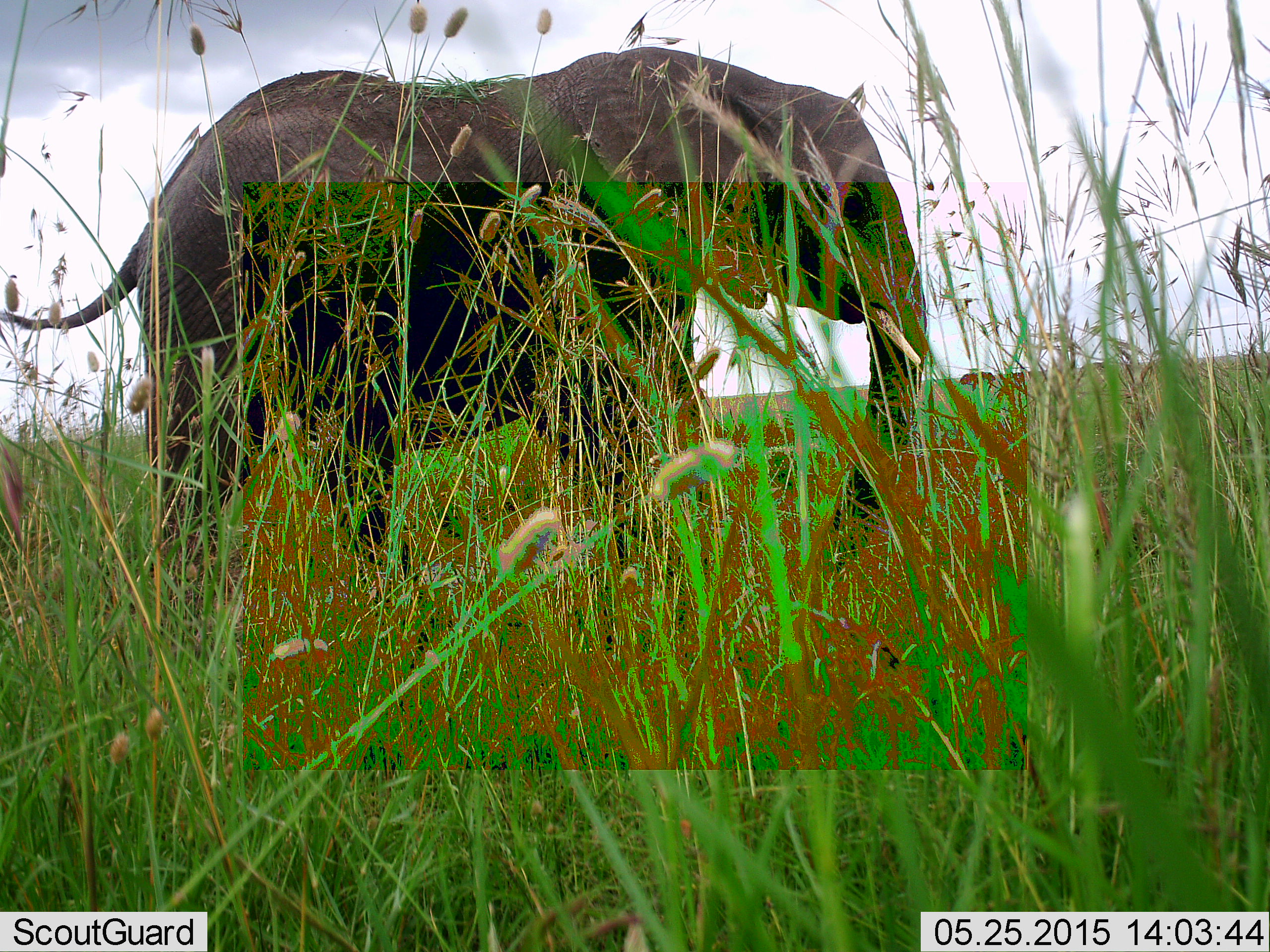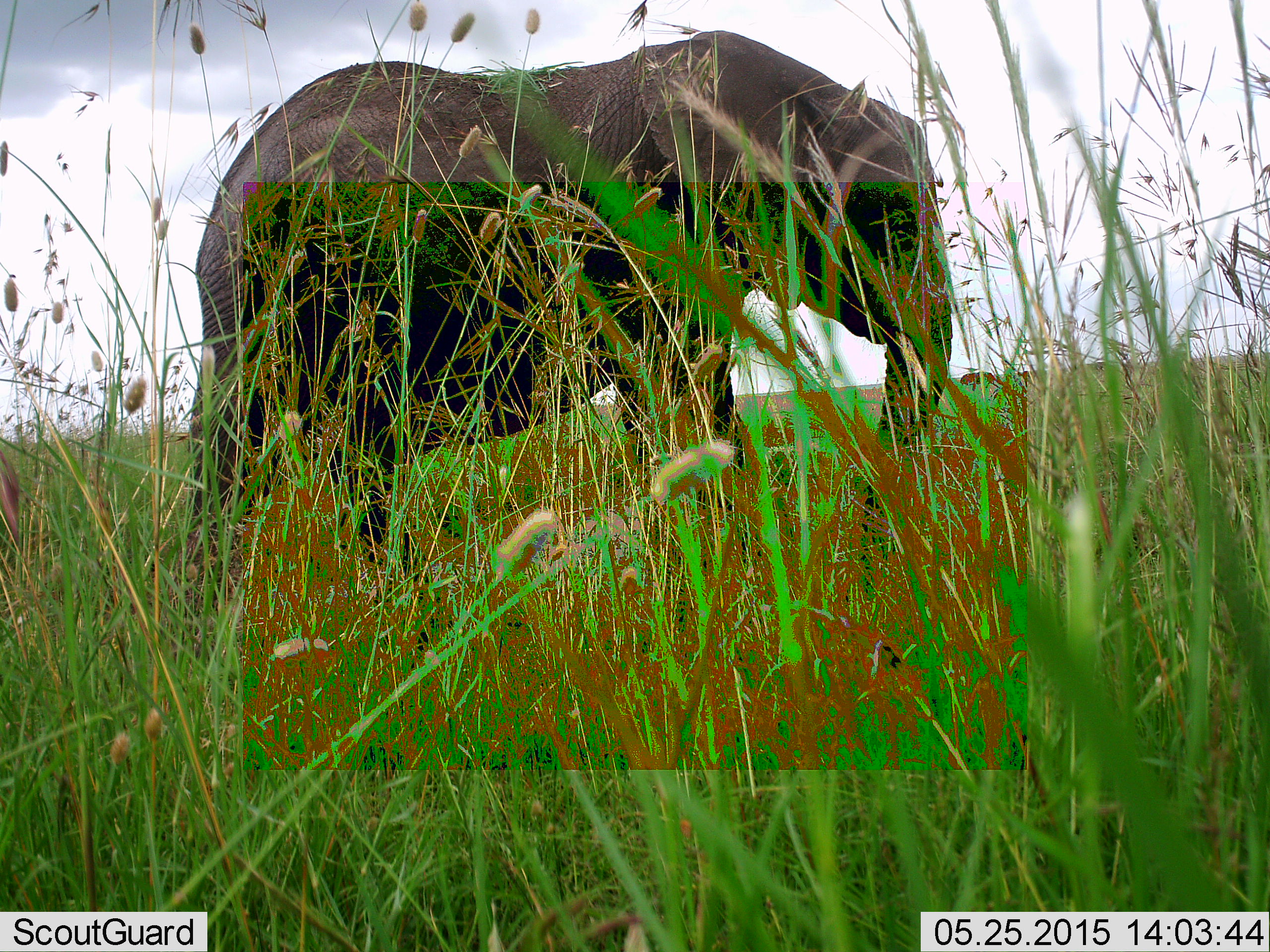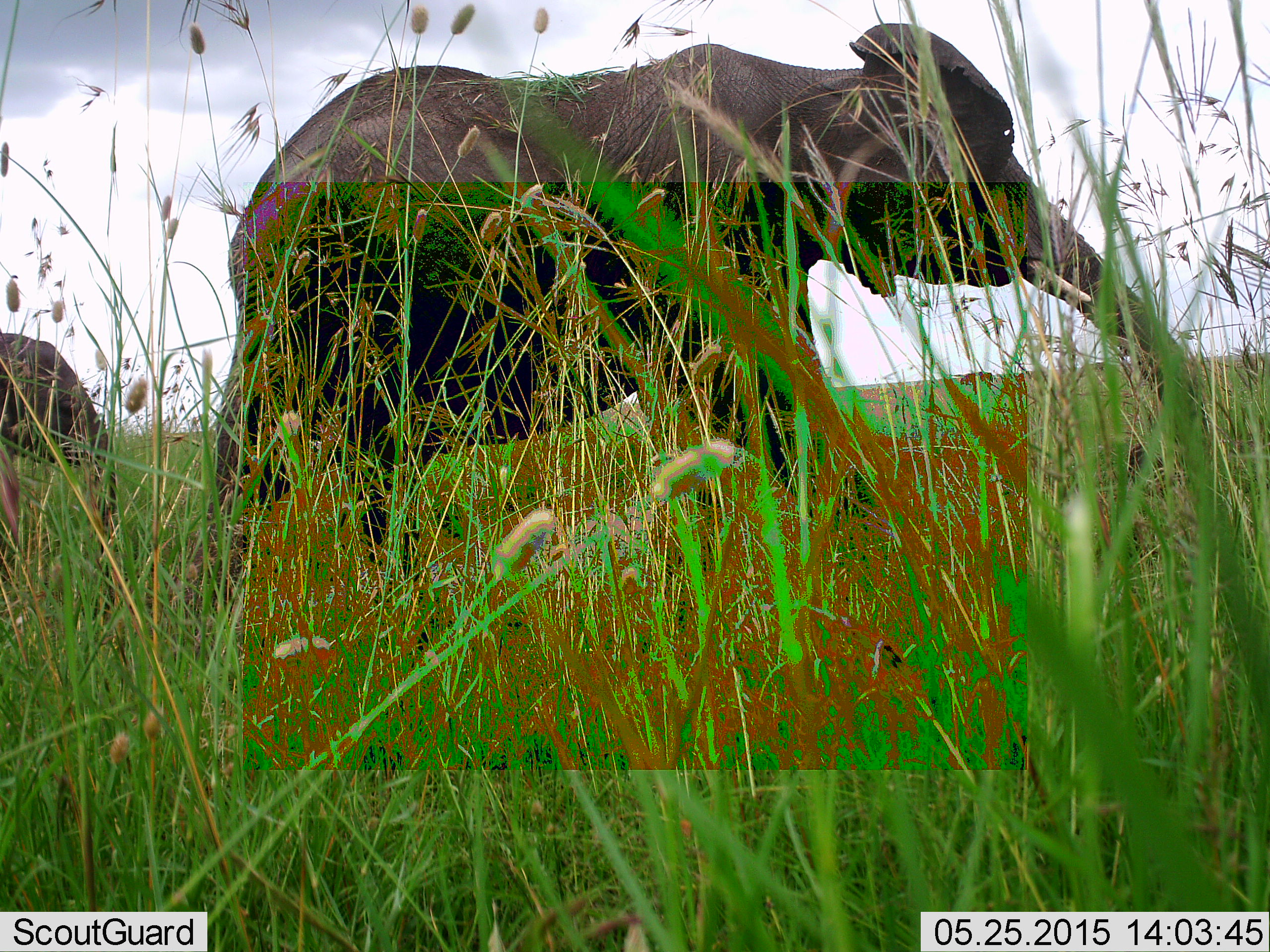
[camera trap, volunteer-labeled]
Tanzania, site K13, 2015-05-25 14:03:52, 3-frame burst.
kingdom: Animalia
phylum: Chordata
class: Mammalia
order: Proboscidea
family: Elephantidae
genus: Loxodonta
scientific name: Loxodonta africana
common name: african bush elephant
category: elephant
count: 2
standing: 40%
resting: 0%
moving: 60%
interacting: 10%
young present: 30%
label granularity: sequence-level